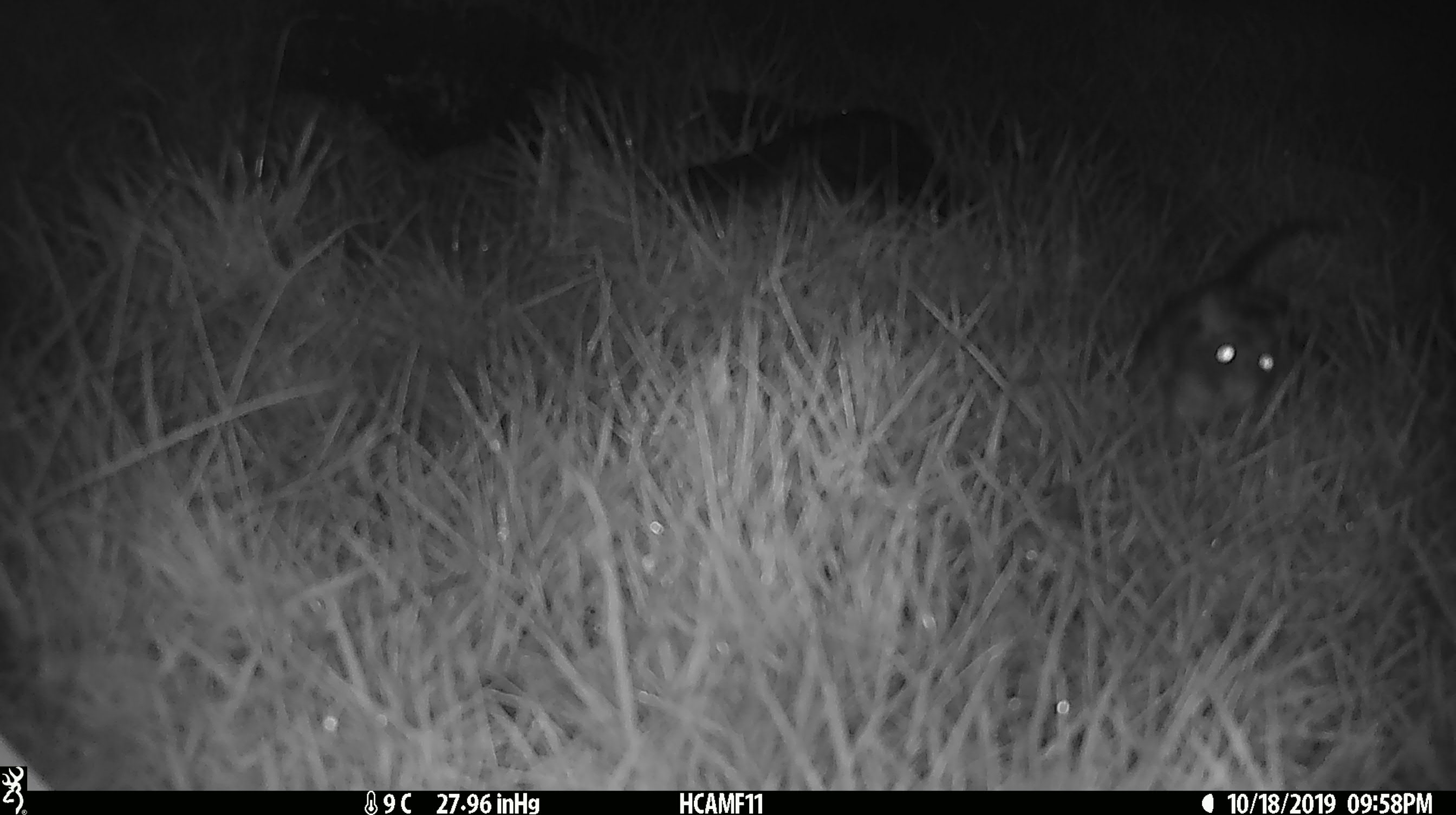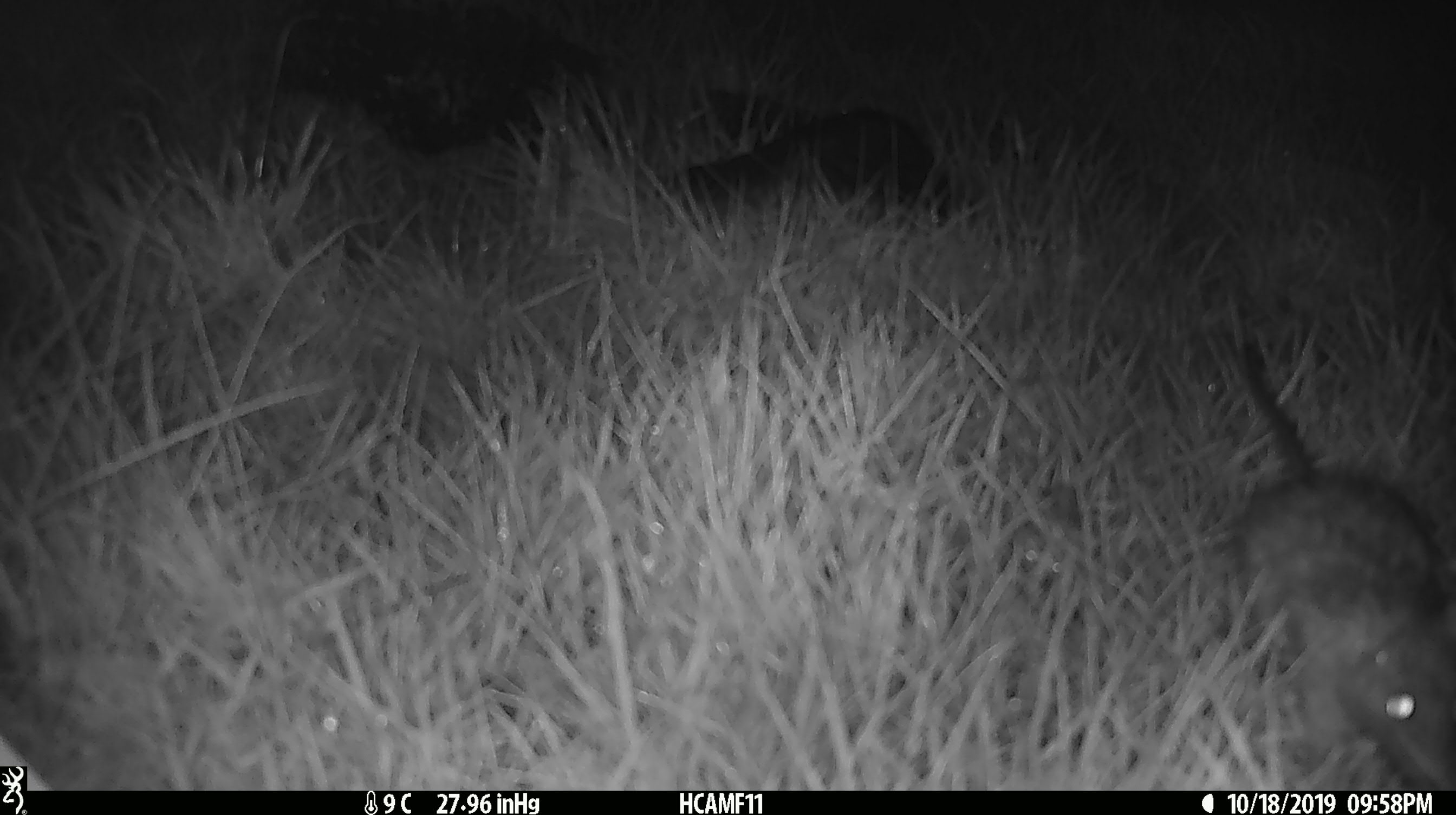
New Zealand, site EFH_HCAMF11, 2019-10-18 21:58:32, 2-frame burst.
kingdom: Animalia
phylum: Chordata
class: Mammalia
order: Rodentia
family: Muridae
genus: Rattus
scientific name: Rattus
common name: rat